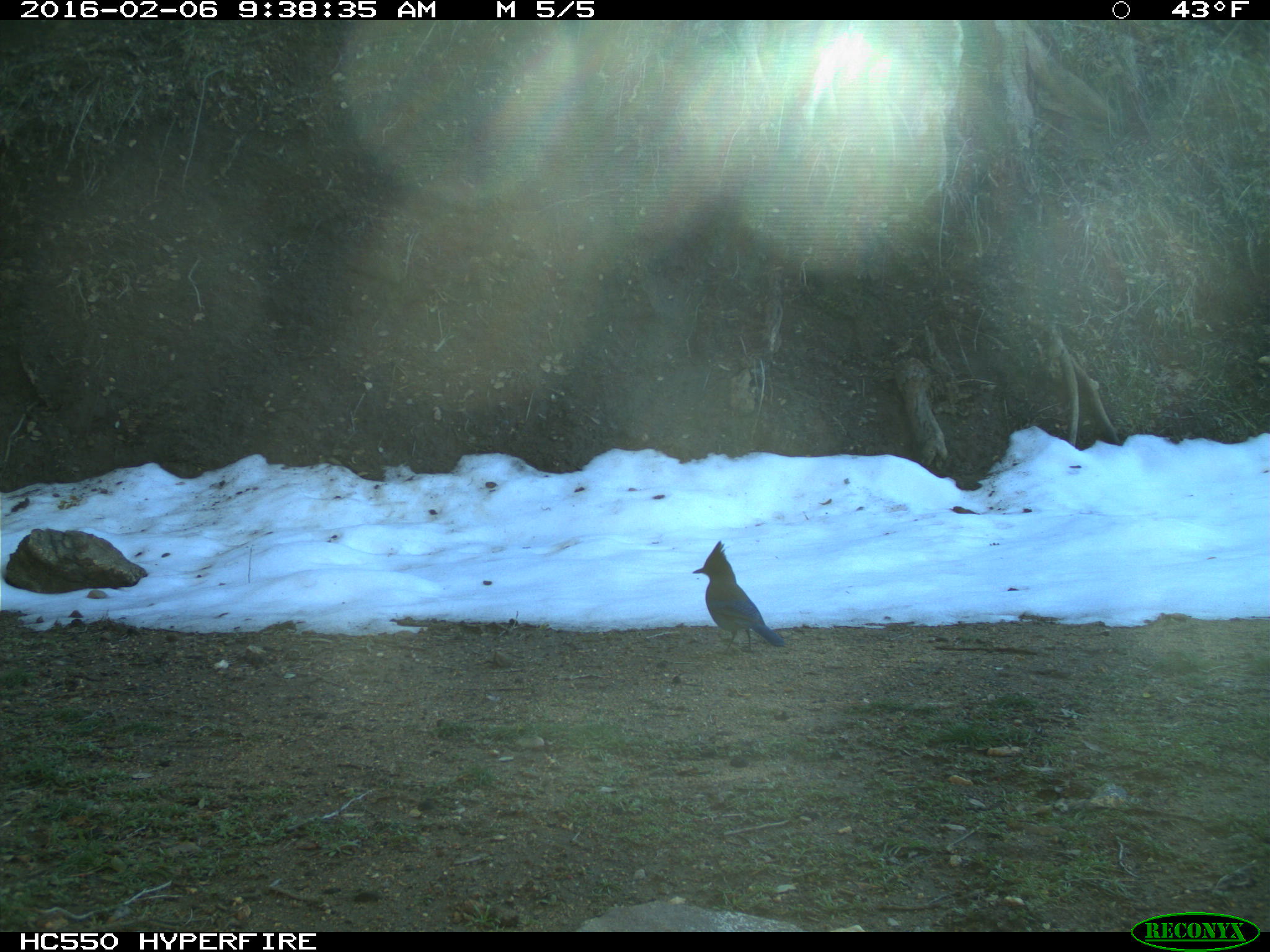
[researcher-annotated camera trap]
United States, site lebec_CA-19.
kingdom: Animalia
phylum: Chordata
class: Aves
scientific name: Aves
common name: birds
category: unidentified bird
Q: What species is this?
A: Unidentified bird (birds) (Aves).